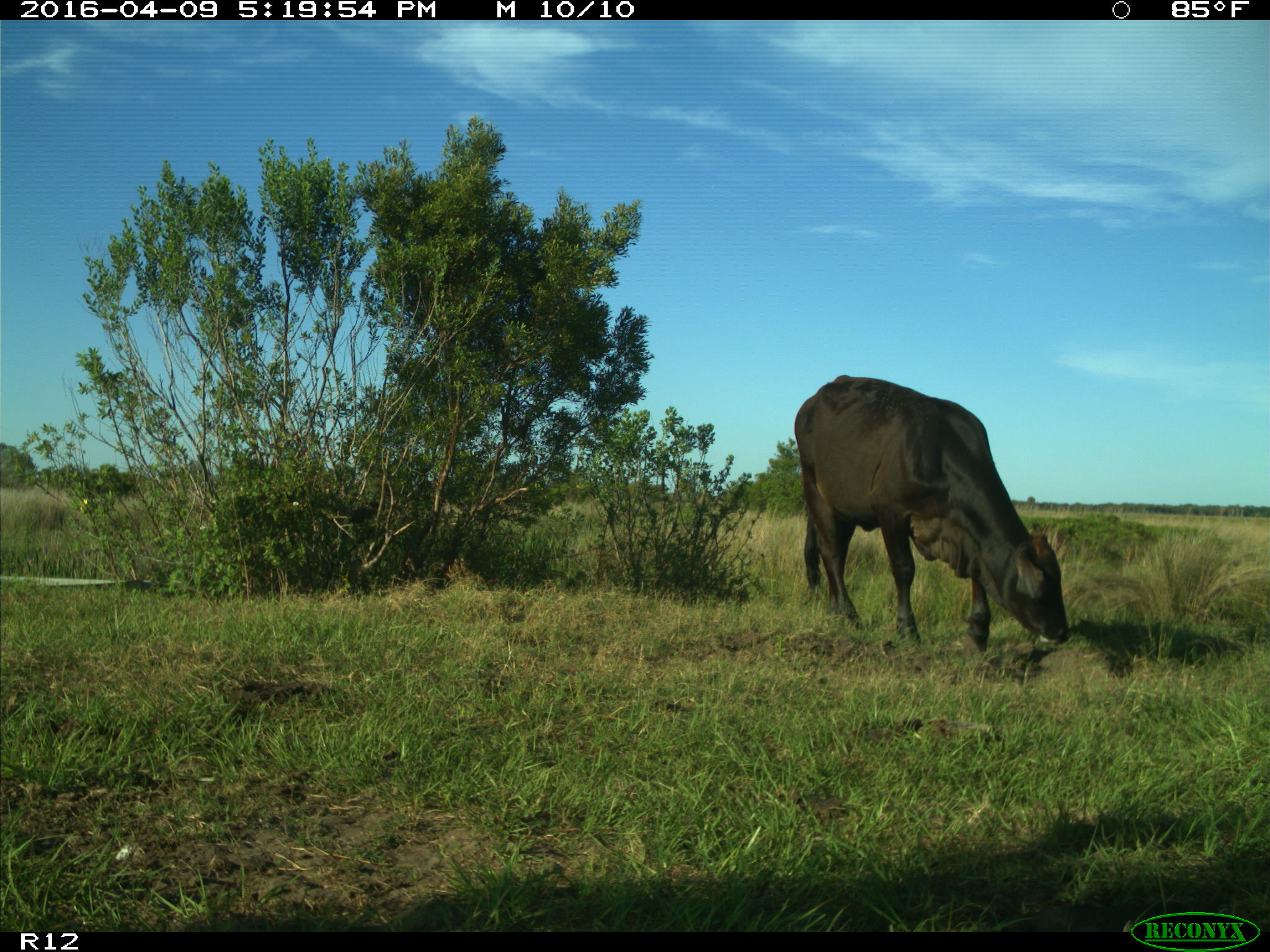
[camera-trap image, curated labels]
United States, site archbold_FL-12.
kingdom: Animalia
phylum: Chordata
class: Mammalia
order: Artiodactyla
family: Bovidae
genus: Bos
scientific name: Bos taurus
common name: domestic cow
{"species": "Bos taurus (domestic cow)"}